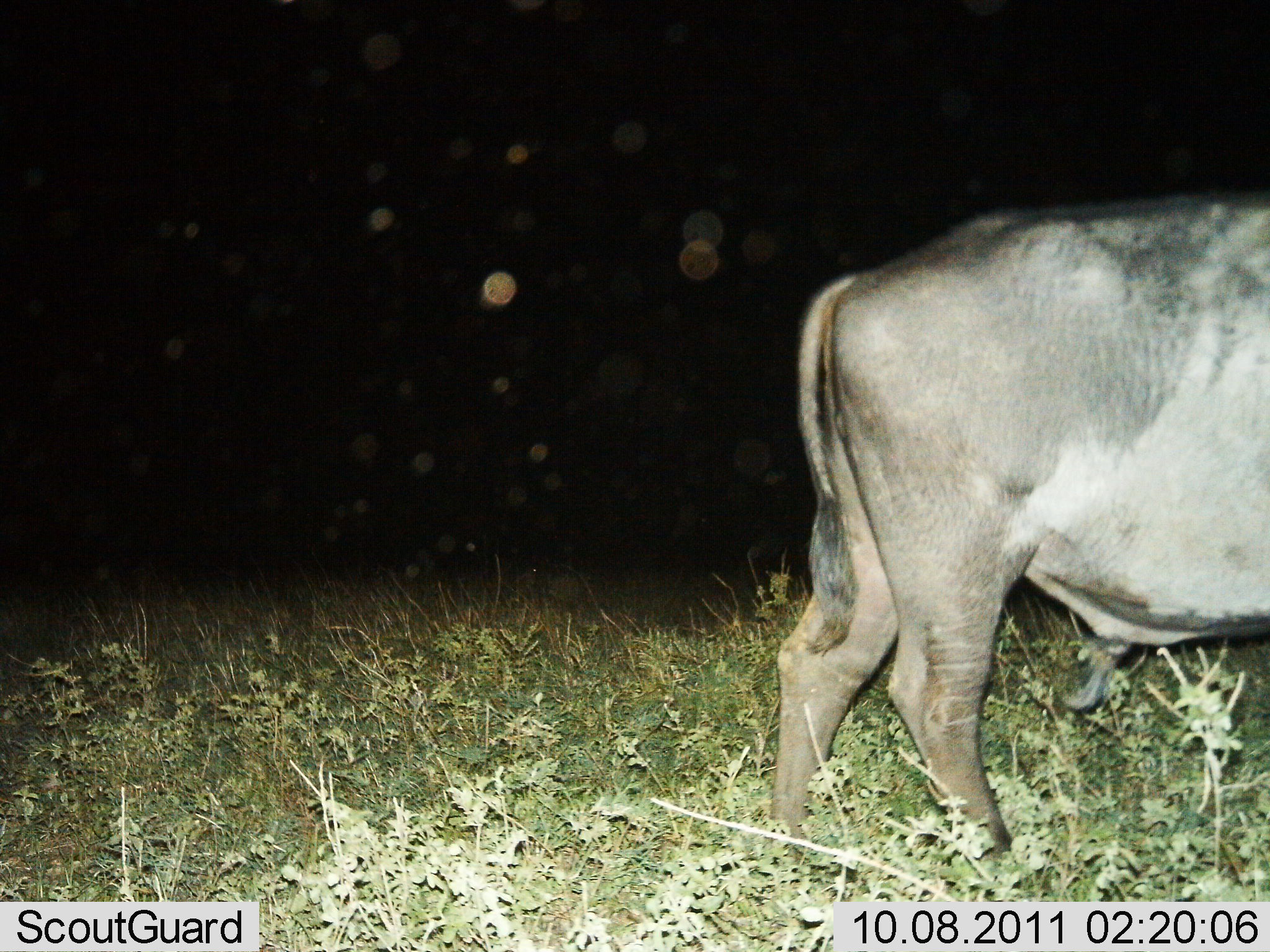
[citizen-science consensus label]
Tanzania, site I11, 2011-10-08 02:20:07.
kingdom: Animalia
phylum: Chordata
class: Mammalia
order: Artiodactyla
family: Bovidae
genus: Syncerus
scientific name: Syncerus caffer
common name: cape buffalo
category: buffalo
Buffalo (cape buffalo) (Syncerus caffer), count 1. Behavior (volunteer vote fractions): standing 70%, resting 0%, moving 30%, interacting 0%. Young present (vote fraction): 0%. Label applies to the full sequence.